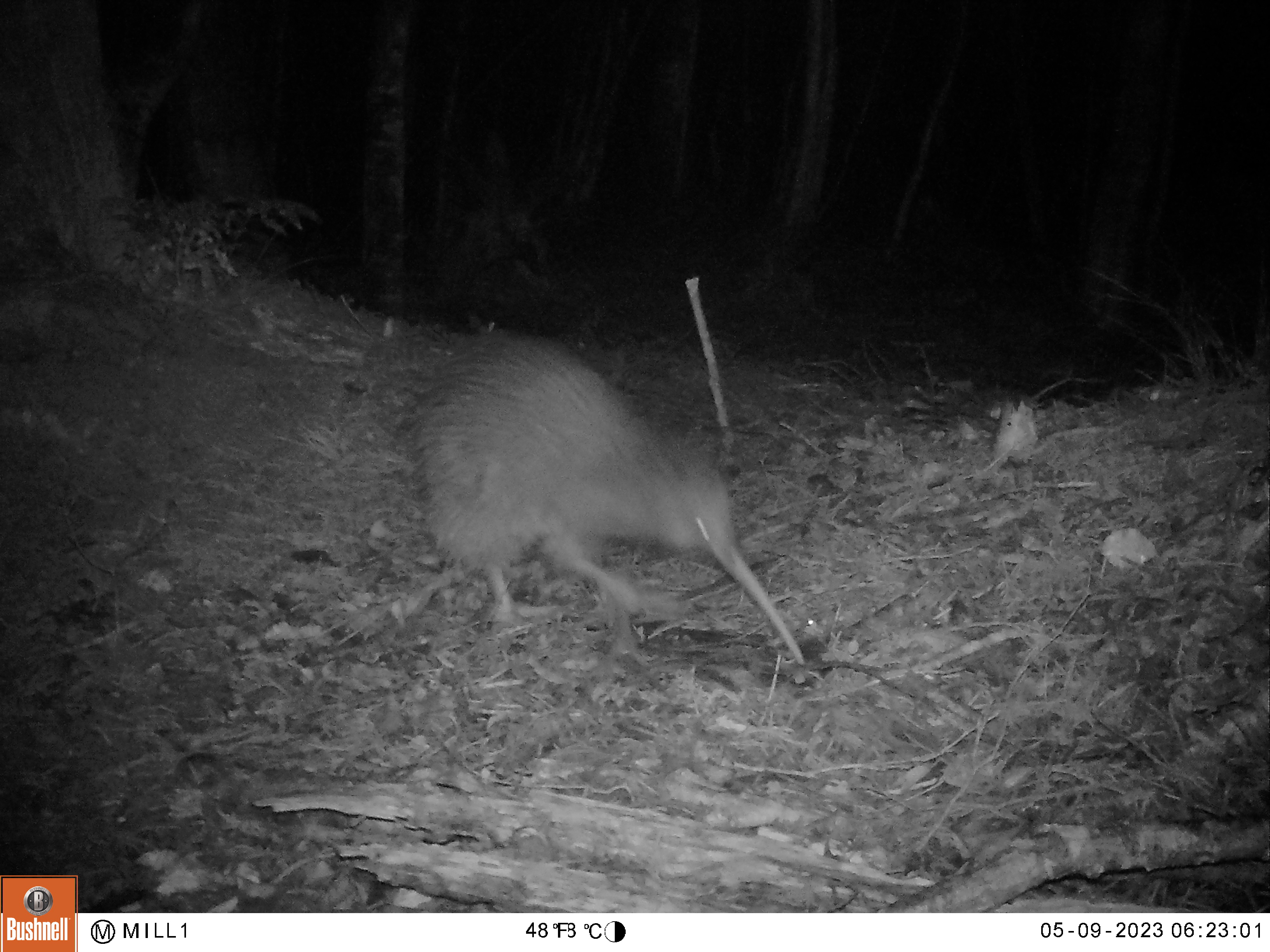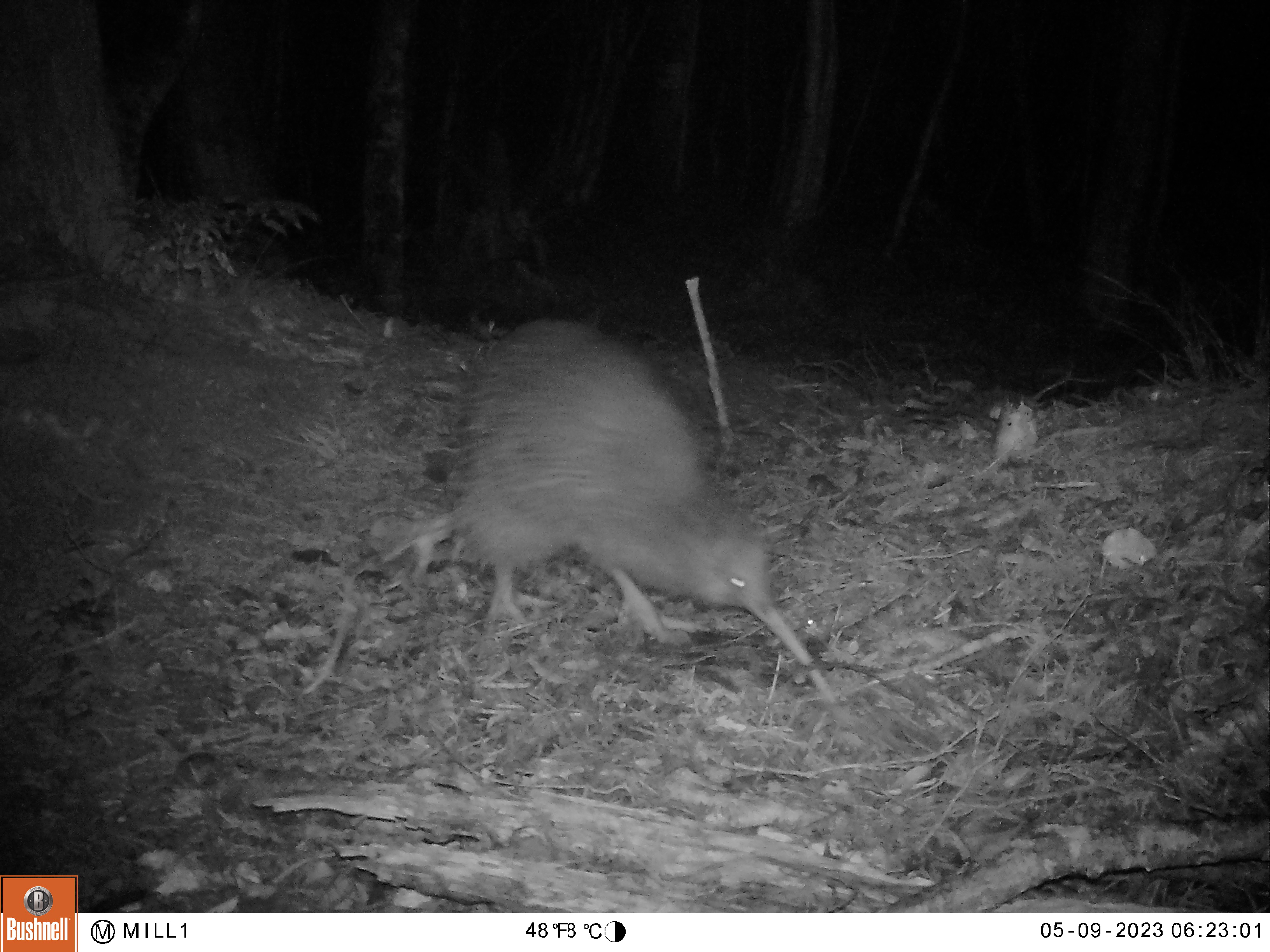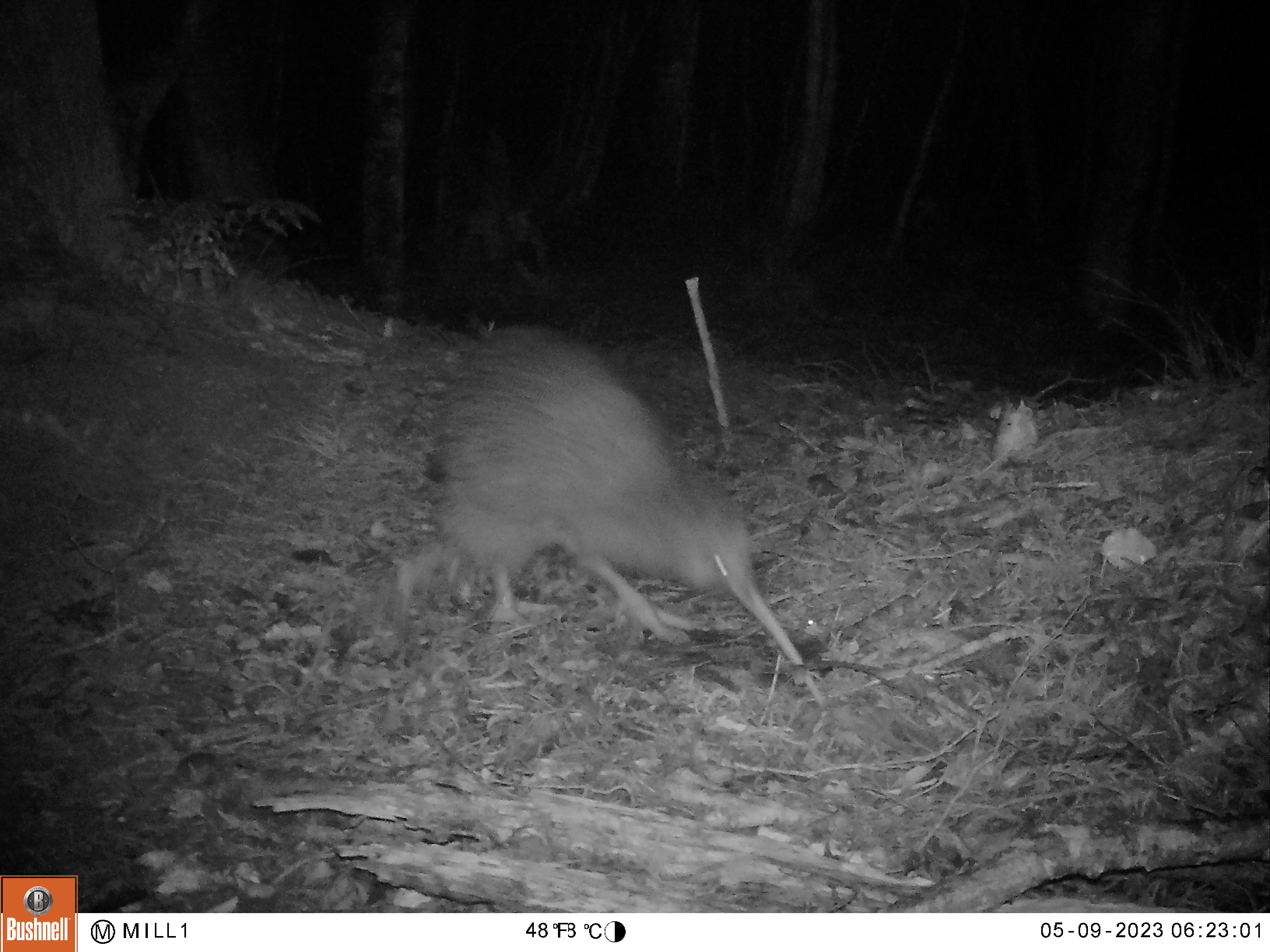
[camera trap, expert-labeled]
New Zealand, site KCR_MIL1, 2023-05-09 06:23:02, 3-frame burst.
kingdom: Animalia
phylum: Chordata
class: Aves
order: Apterygiformes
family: Apterygidae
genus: Apteryx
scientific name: Apteryx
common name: kiwi